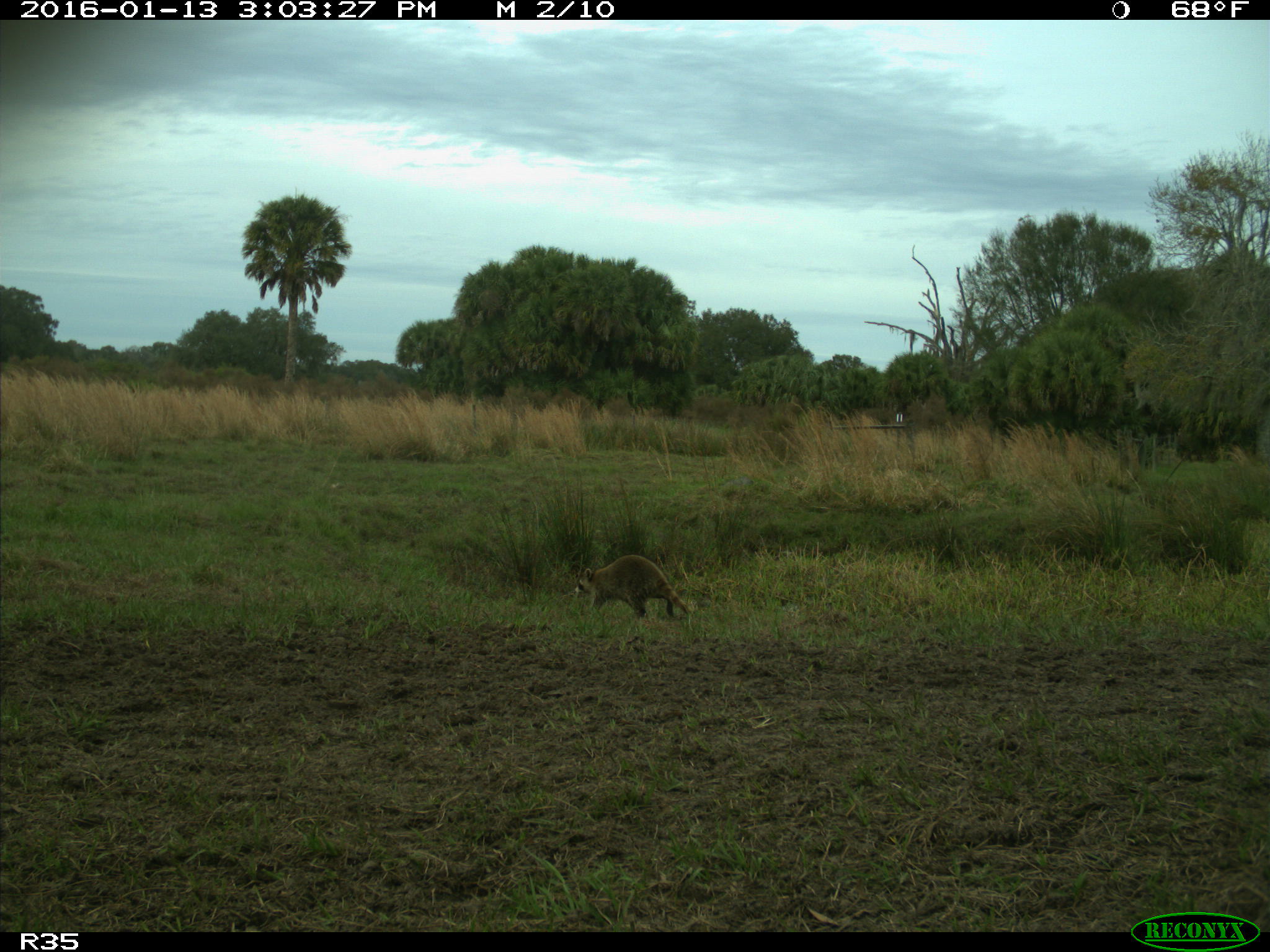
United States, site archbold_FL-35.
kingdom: Animalia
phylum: Chordata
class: Mammalia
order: Carnivora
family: Procyonidae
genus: Procyon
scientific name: Procyon lotor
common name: common raccoon